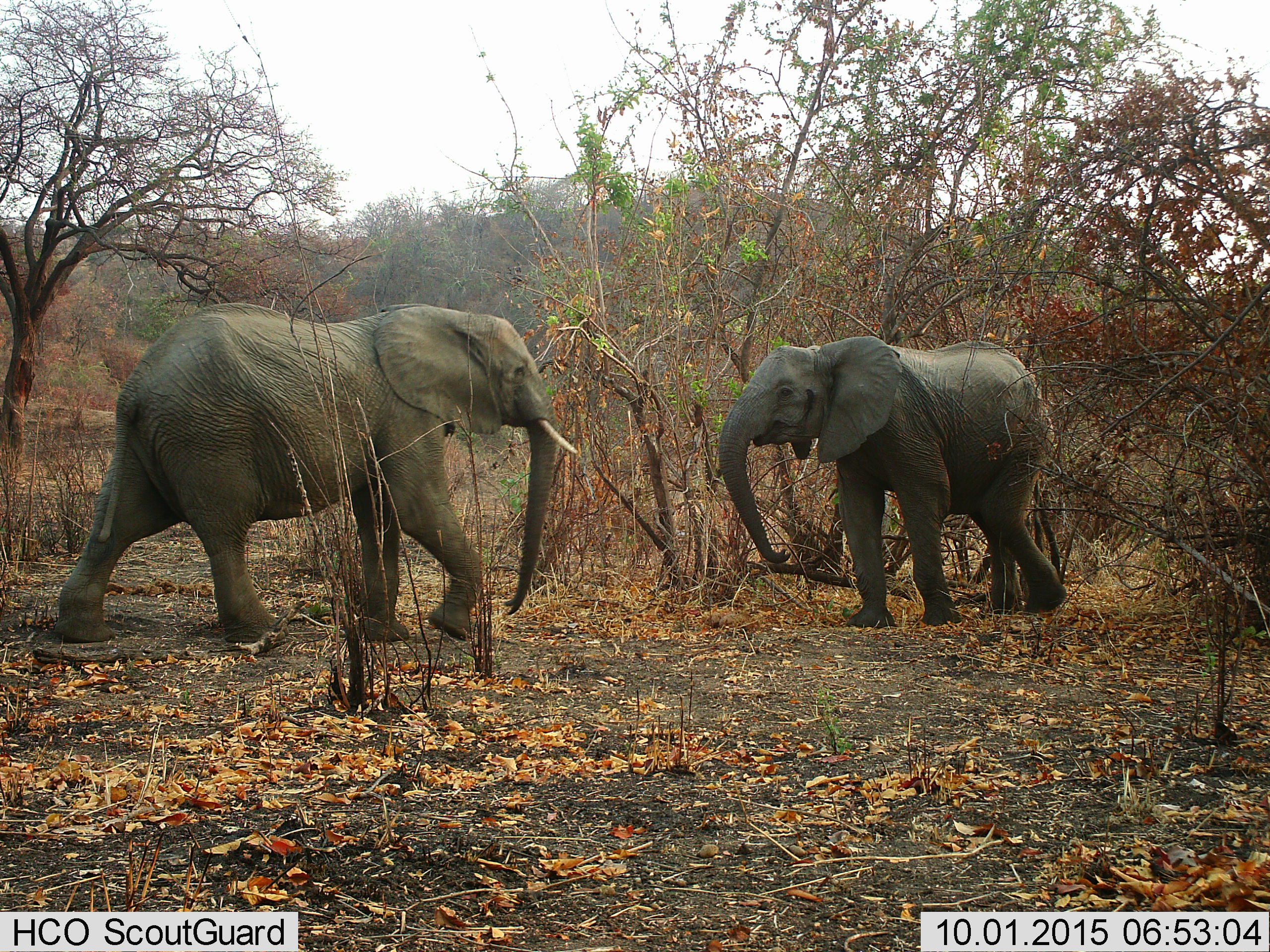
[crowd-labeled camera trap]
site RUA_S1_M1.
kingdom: Animalia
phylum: Chordata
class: Mammalia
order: Proboscidea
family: Elephantidae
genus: Loxodonta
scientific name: Loxodonta africana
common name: african bush elephant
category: elephant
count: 2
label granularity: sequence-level